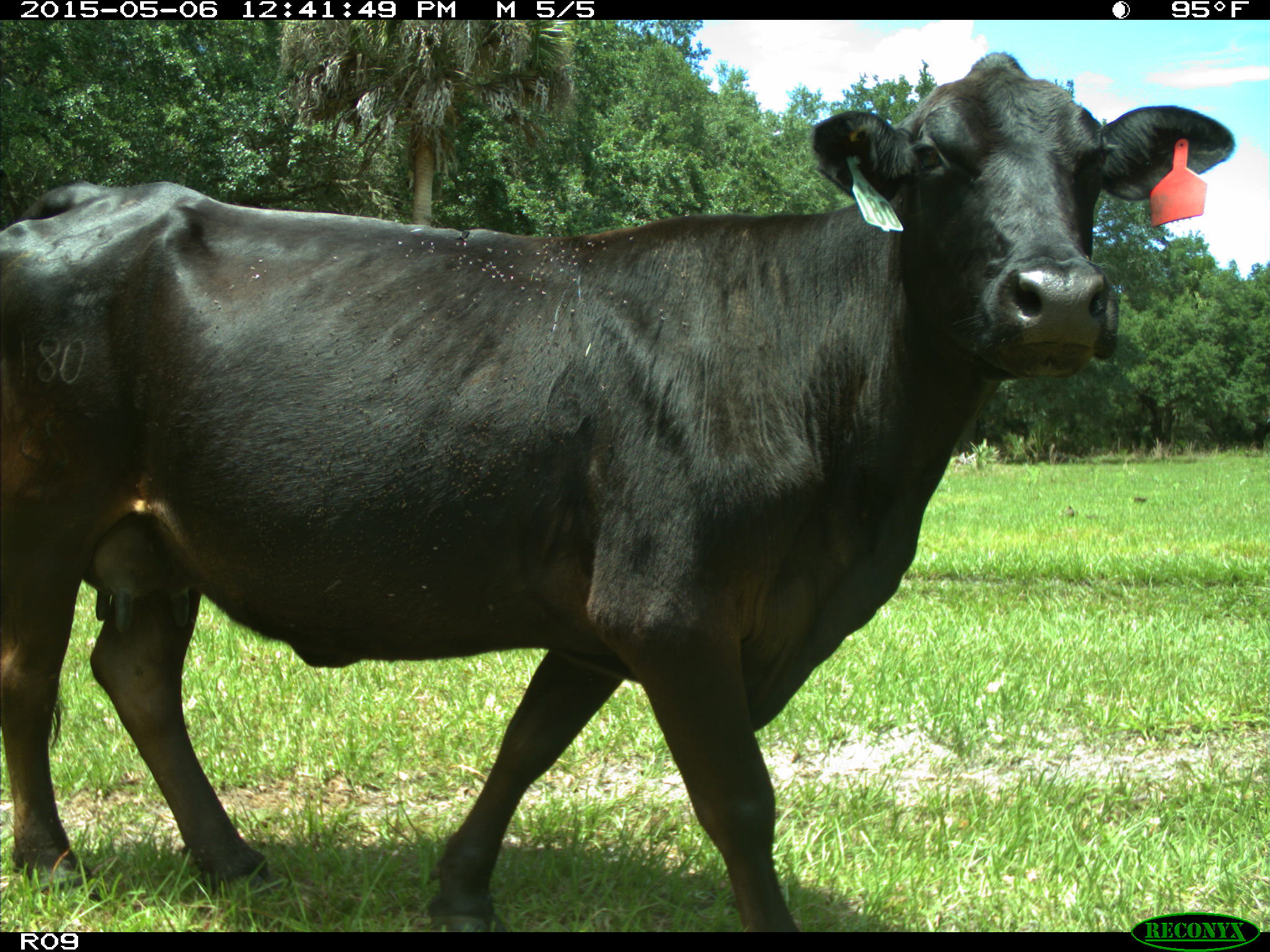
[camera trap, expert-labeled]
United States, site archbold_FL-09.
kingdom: Animalia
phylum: Chordata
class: Mammalia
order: Artiodactyla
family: Bovidae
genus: Bos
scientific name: Bos taurus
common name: domestic cow